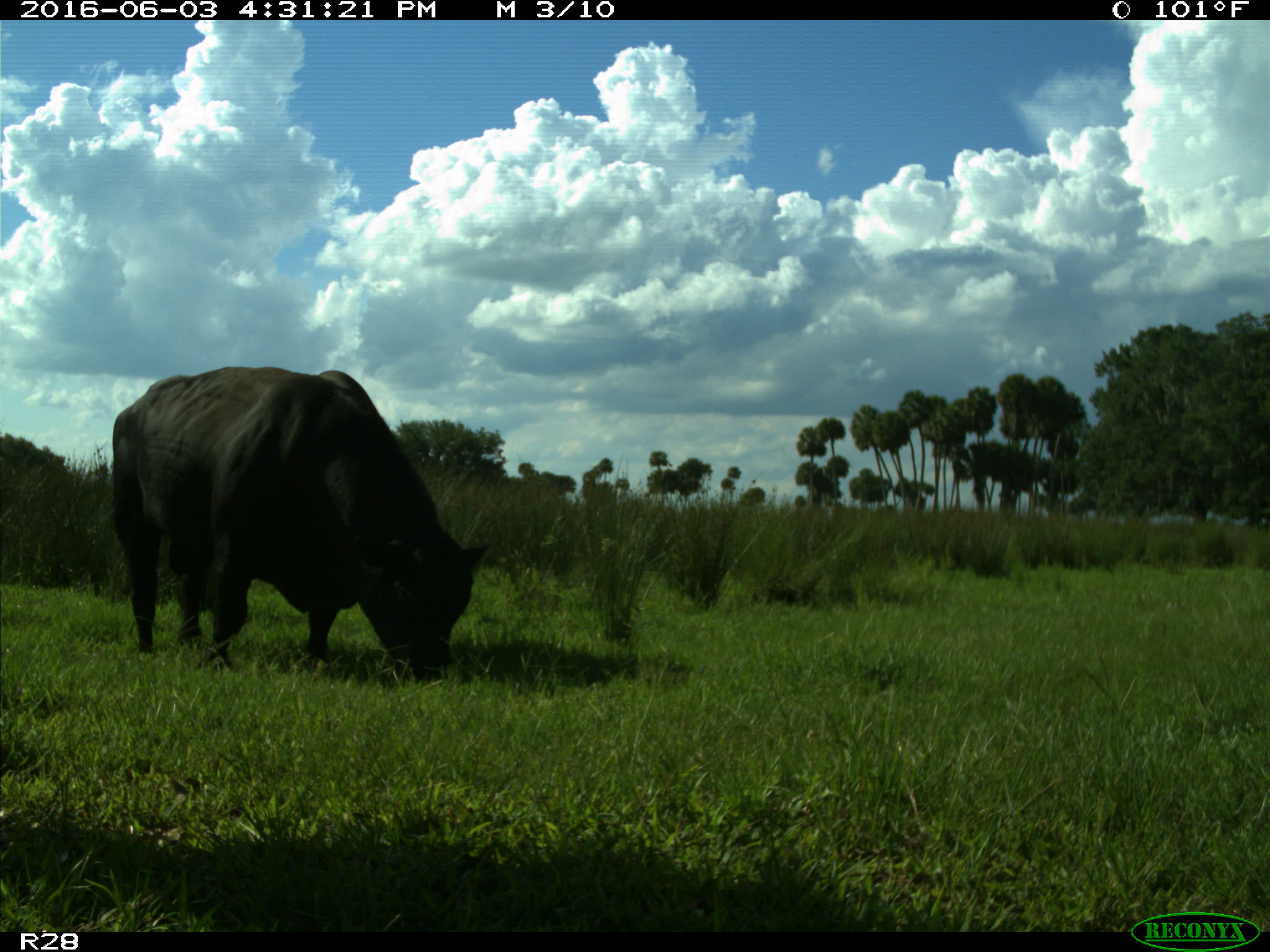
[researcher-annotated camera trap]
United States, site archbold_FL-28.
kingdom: Animalia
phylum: Chordata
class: Mammalia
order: Artiodactyla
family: Bovidae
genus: Bos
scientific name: Bos taurus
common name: domestic cow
Bos taurus (domestic cow).